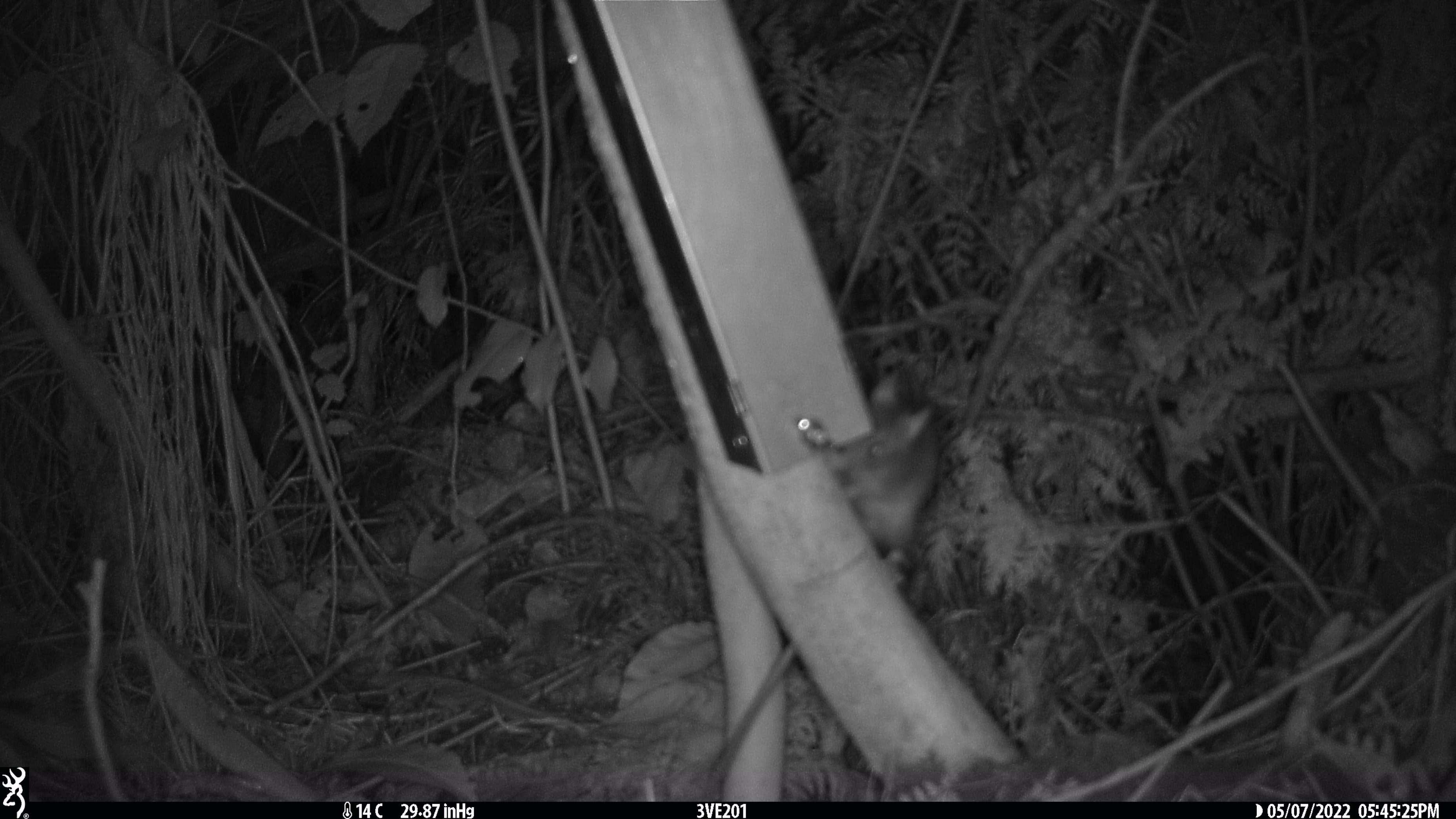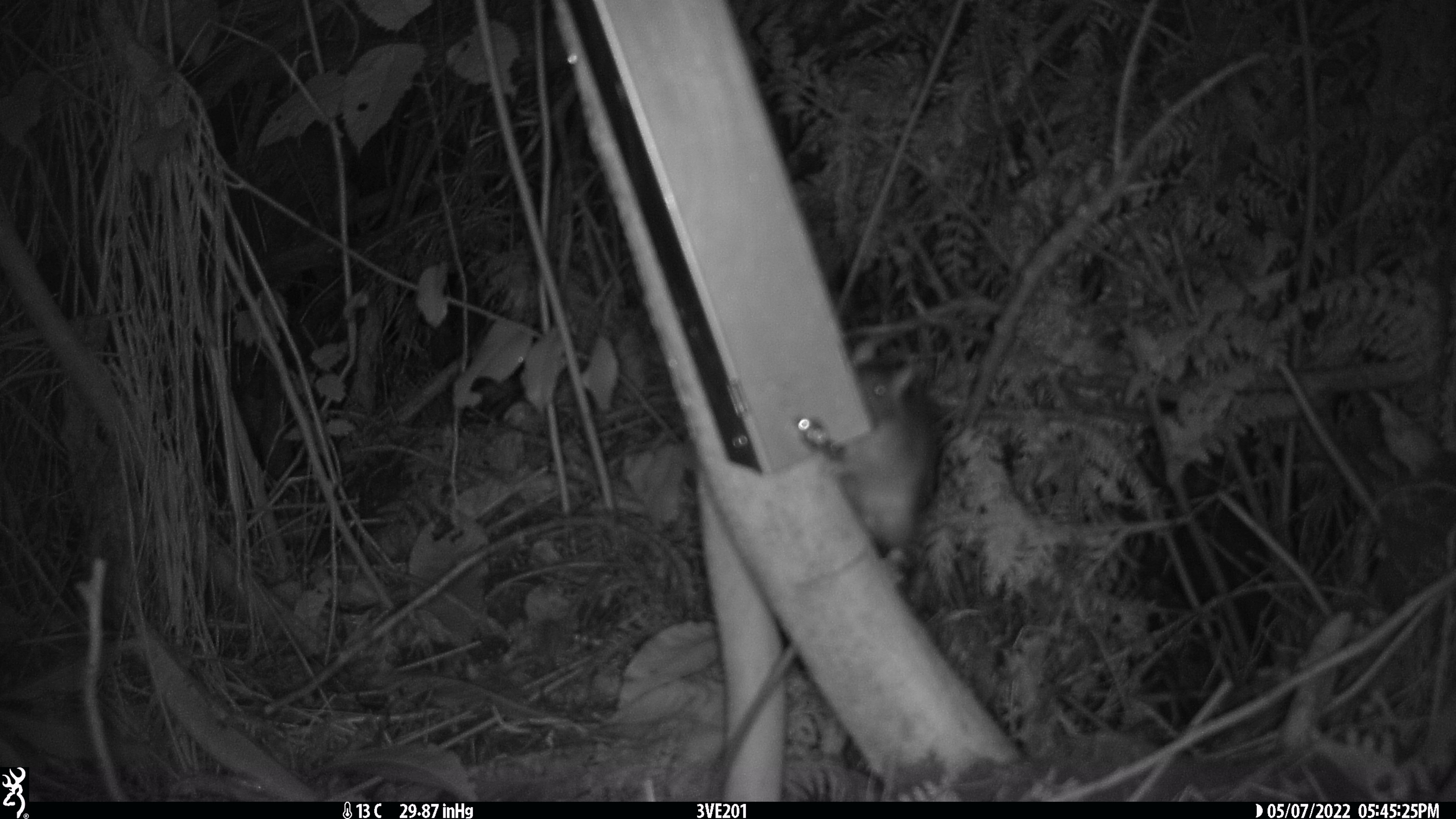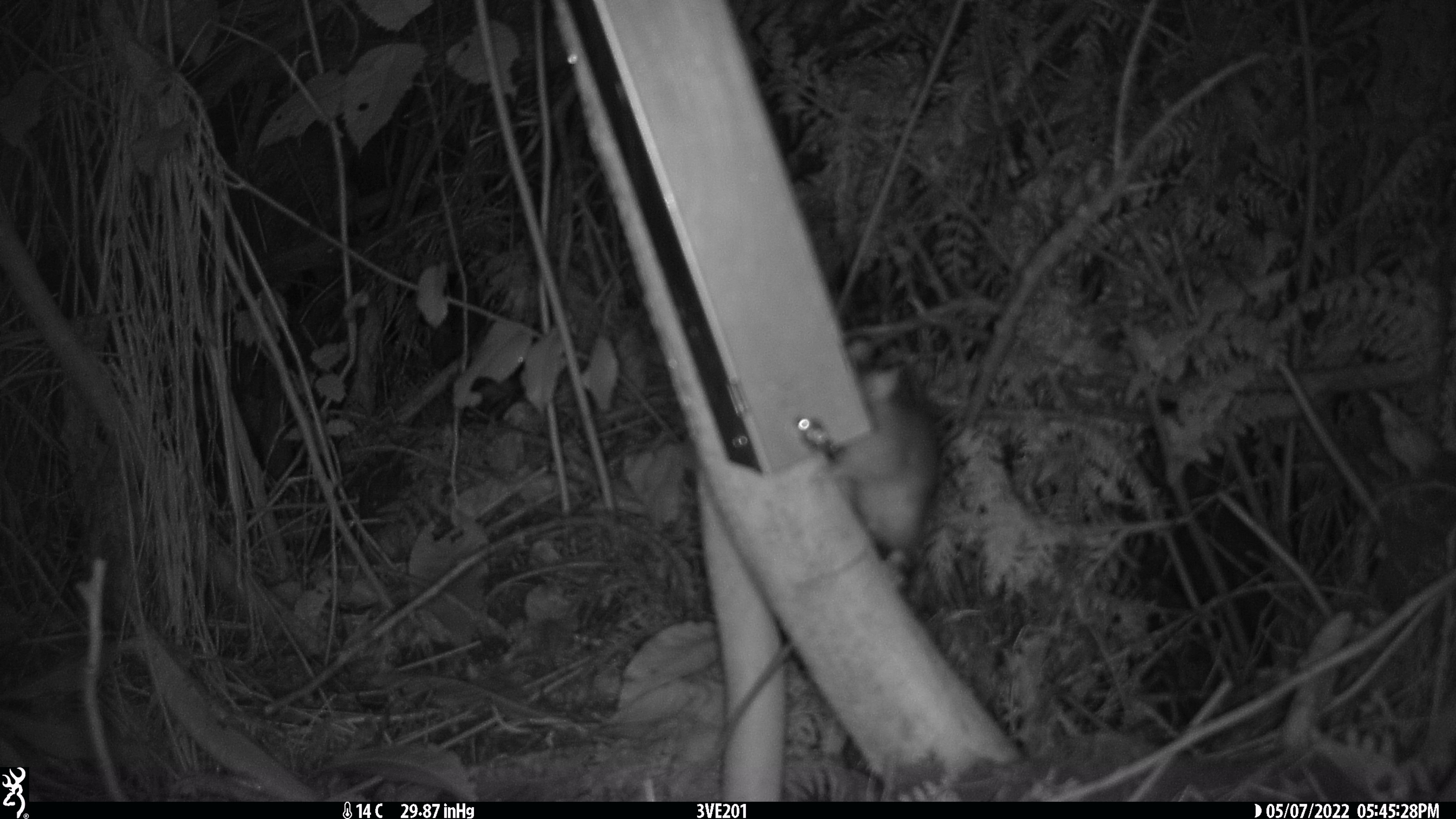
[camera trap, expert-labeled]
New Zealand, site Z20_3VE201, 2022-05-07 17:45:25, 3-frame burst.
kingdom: Animalia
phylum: Chordata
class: Mammalia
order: Rodentia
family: Muridae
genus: Rattus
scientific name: Rattus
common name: rat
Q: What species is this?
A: Rat (Rattus).